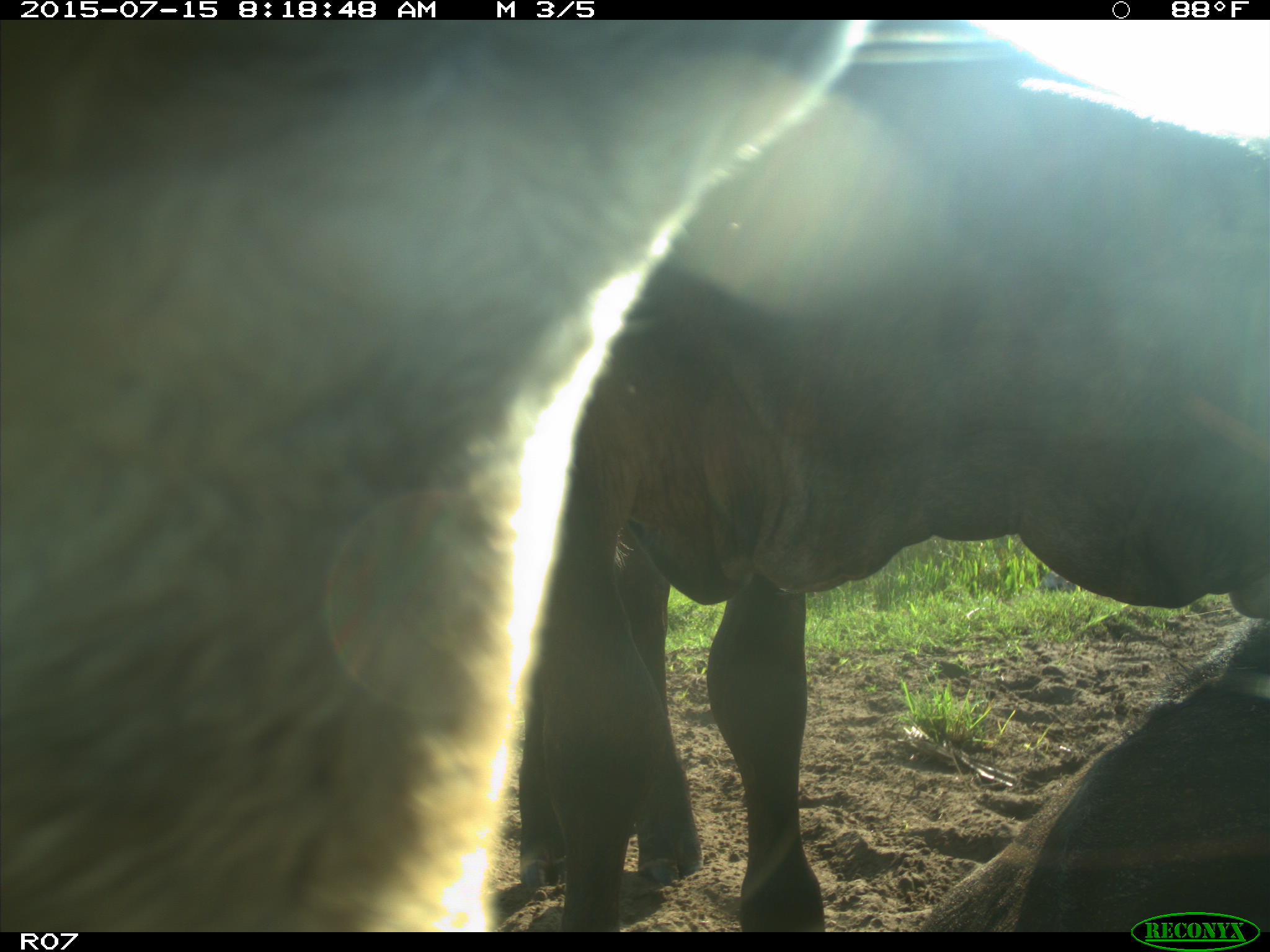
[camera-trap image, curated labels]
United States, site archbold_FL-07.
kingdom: Animalia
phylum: Chordata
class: Mammalia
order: Artiodactyla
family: Bovidae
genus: Bos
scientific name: Bos taurus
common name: domestic cow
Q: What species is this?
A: Bos taurus (domestic cow).